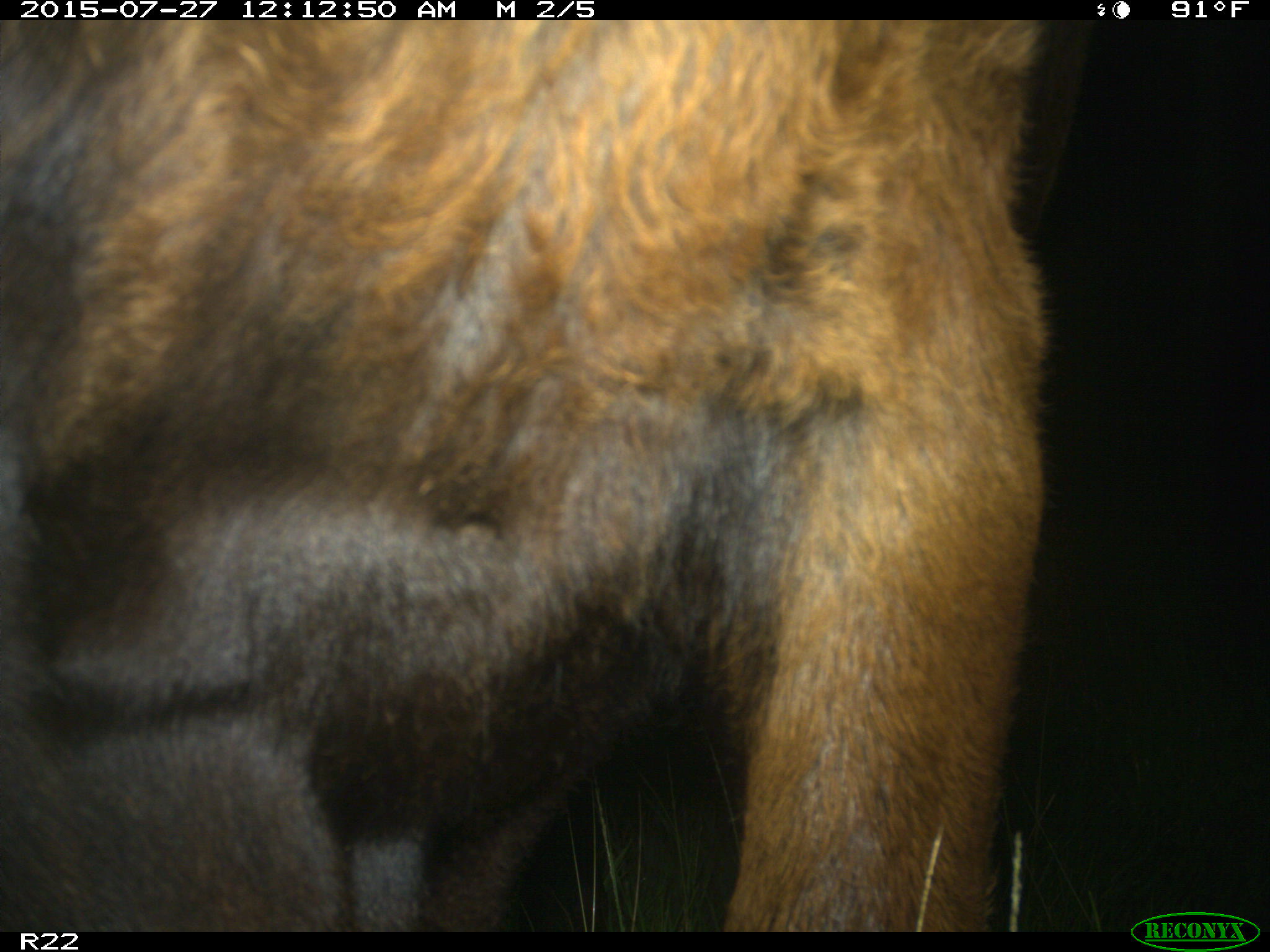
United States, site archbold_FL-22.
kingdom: Animalia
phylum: Chordata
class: Mammalia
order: Artiodactyla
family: Bovidae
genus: Bos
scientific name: Bos taurus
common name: domestic cow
Bos taurus (domestic cow).